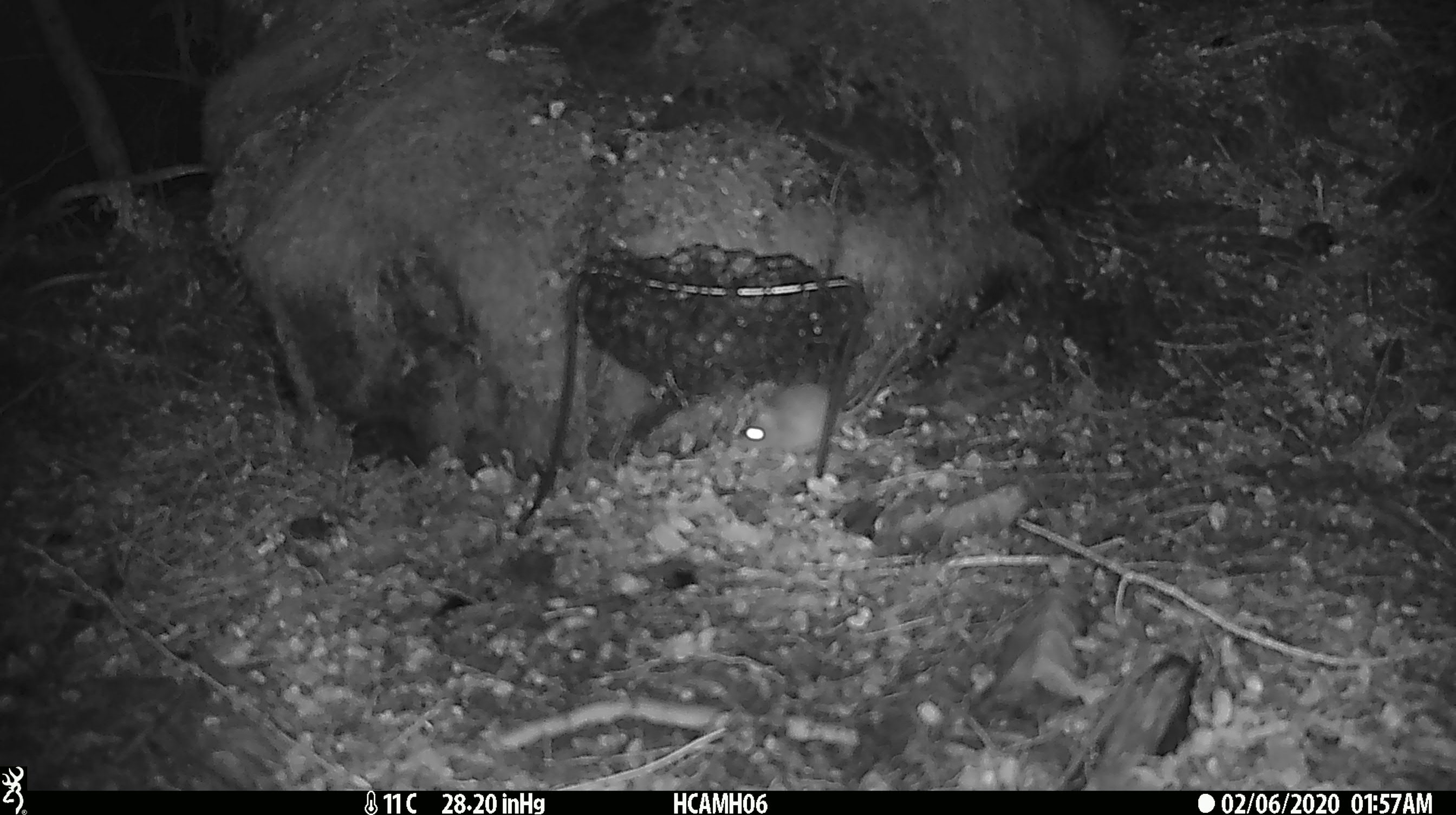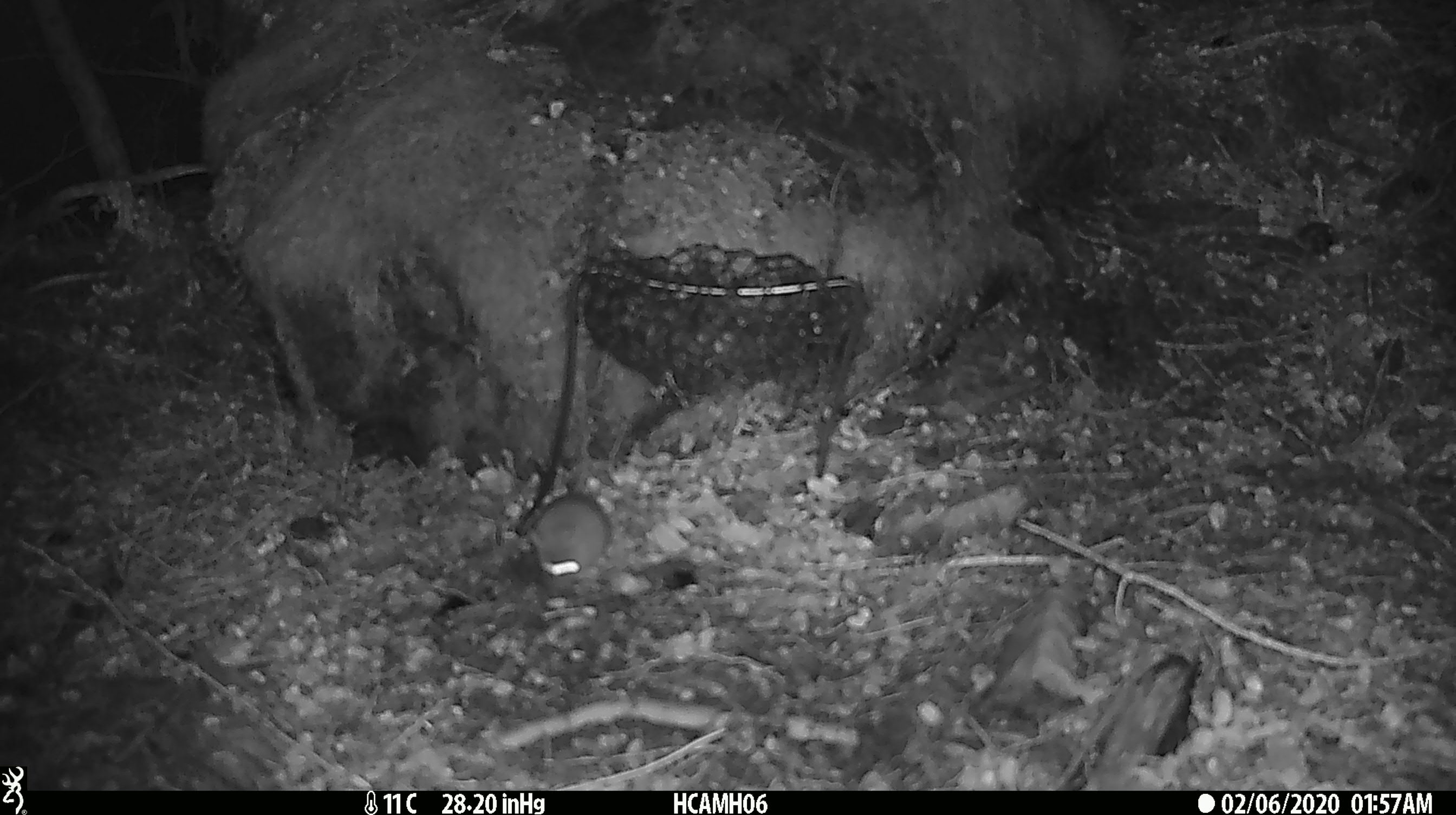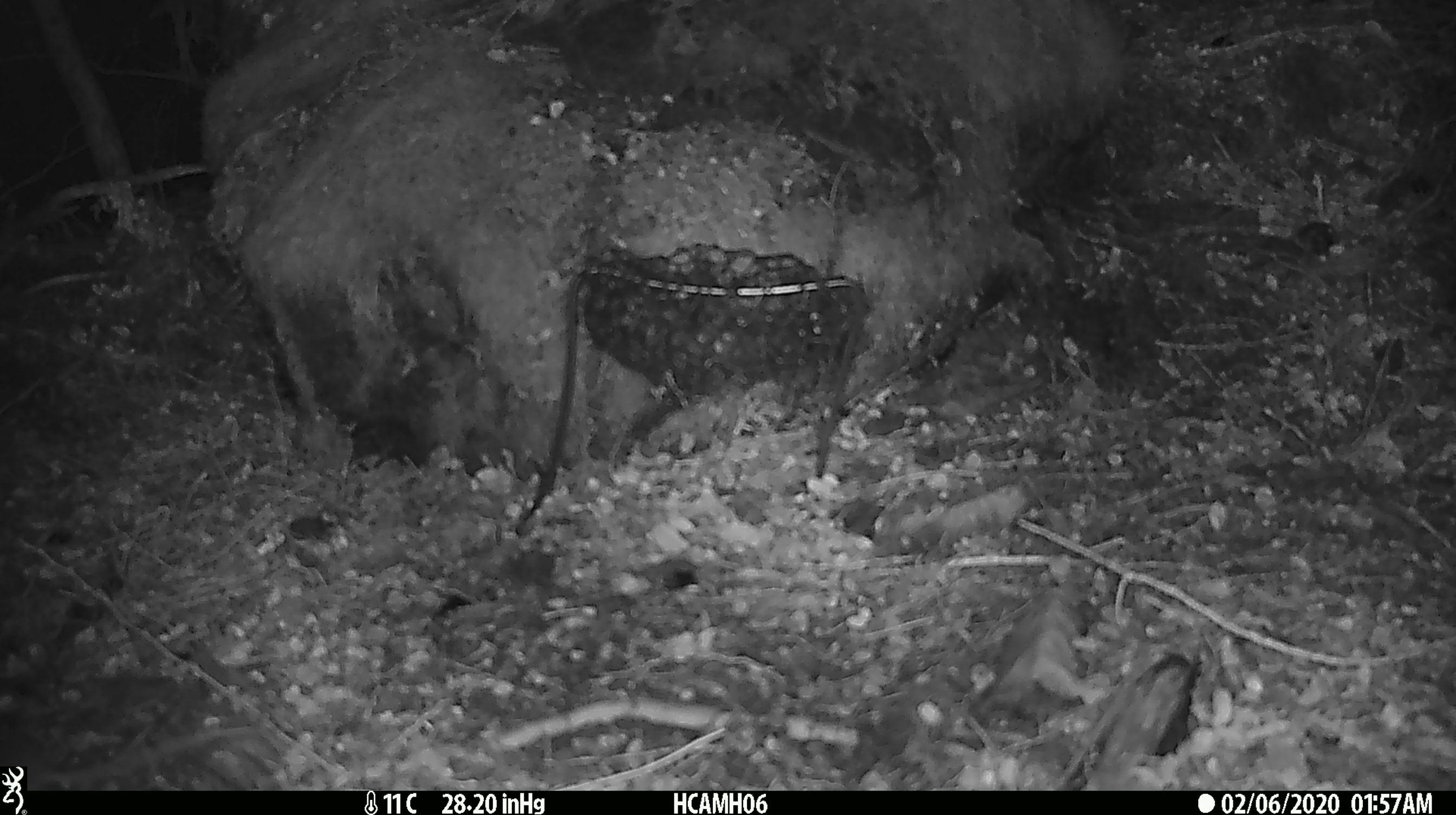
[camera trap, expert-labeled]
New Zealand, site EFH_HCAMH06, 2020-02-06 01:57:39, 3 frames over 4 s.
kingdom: Animalia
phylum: Chordata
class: Mammalia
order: Rodentia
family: Muridae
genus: Mus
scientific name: Mus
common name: mouse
Mouse (Mus).